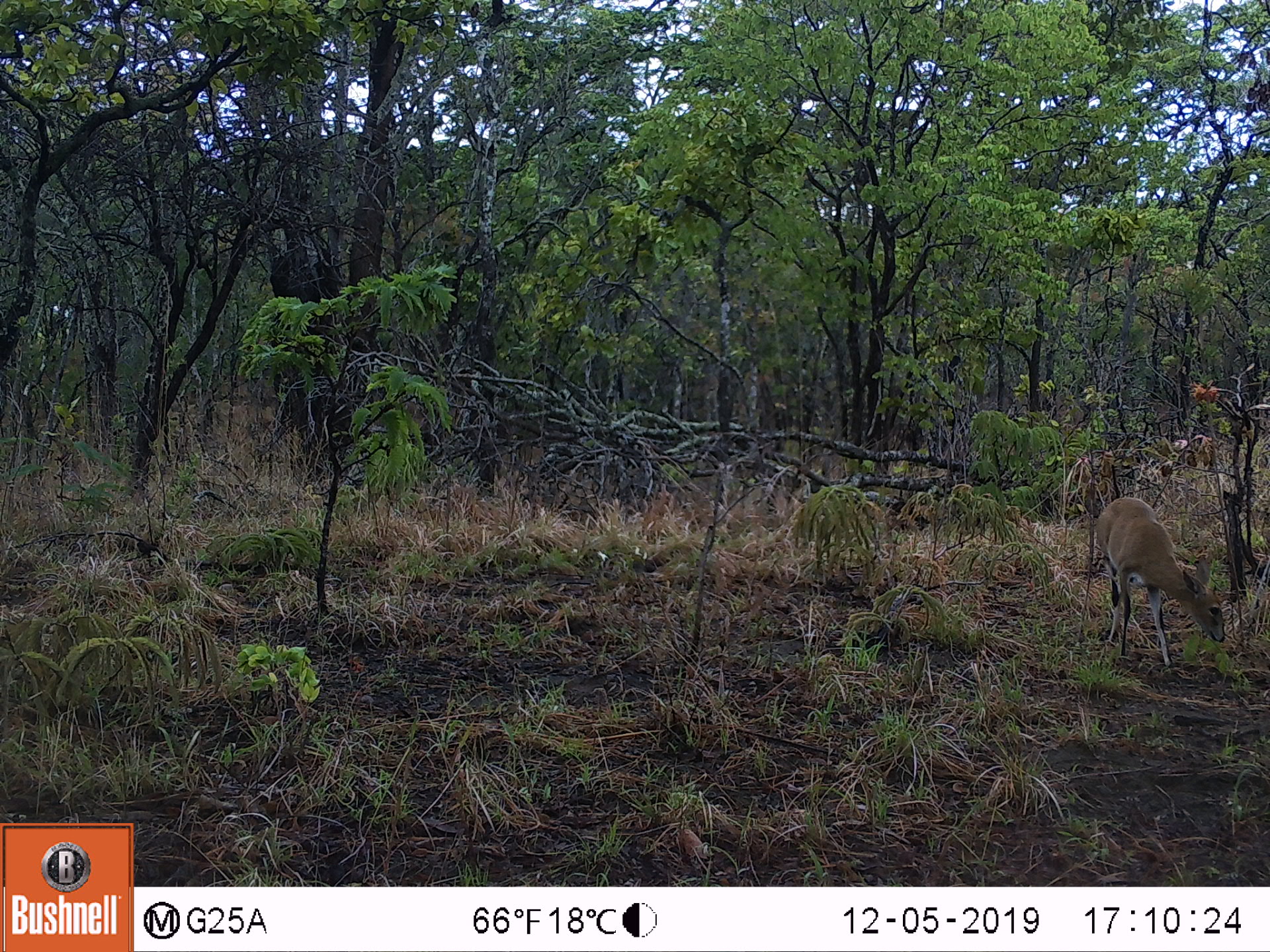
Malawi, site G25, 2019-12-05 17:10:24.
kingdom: Animalia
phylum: Chordata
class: Mammalia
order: Artiodactyla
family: Bovidae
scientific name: Antilopinae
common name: small antelope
Small antelope (Antilopinae), count 1.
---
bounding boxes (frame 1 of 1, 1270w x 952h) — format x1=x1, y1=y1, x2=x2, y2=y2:
small antelope: x1=1084, y1=491, x2=1229, y2=685